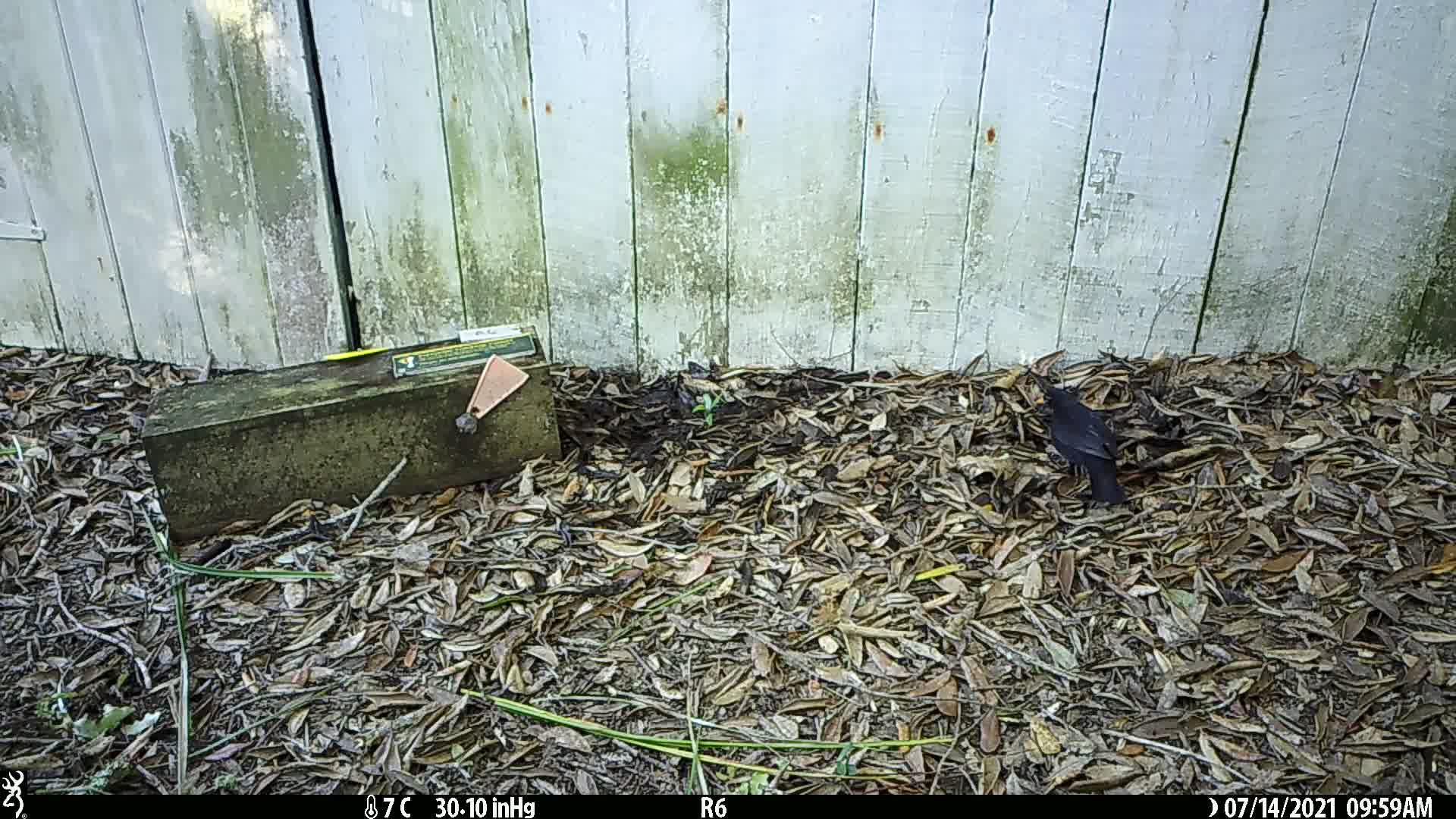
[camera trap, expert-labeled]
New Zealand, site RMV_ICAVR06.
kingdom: Animalia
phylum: Chordata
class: Aves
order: Passeriformes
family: Turdidae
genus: Turdus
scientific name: Turdus merula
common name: eurasian blackbird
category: blackbird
Blackbird (eurasian blackbird) (Turdus merula).